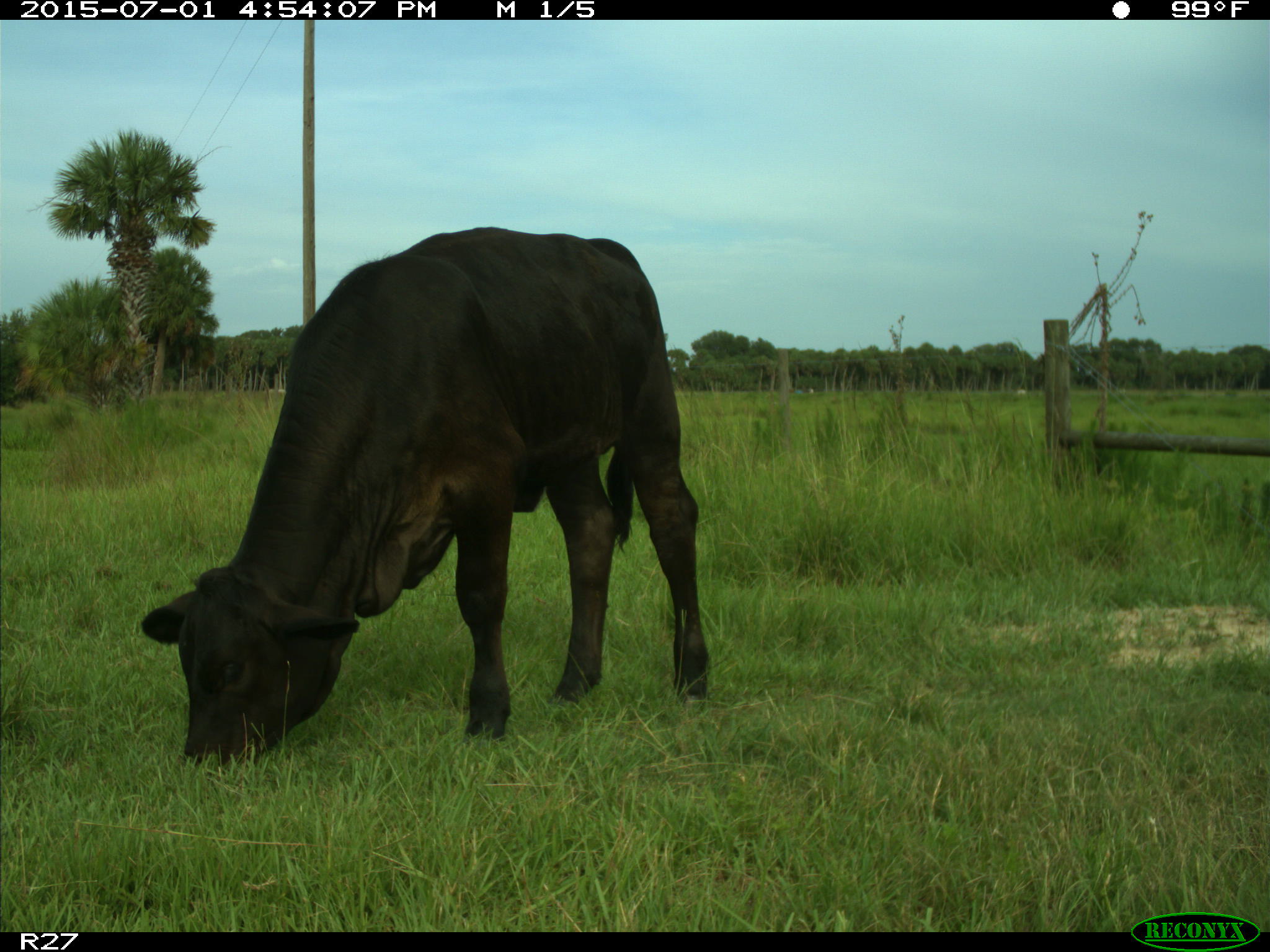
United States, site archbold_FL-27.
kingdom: Animalia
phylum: Chordata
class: Mammalia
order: Artiodactyla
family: Bovidae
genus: Bos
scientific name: Bos taurus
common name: domestic cow